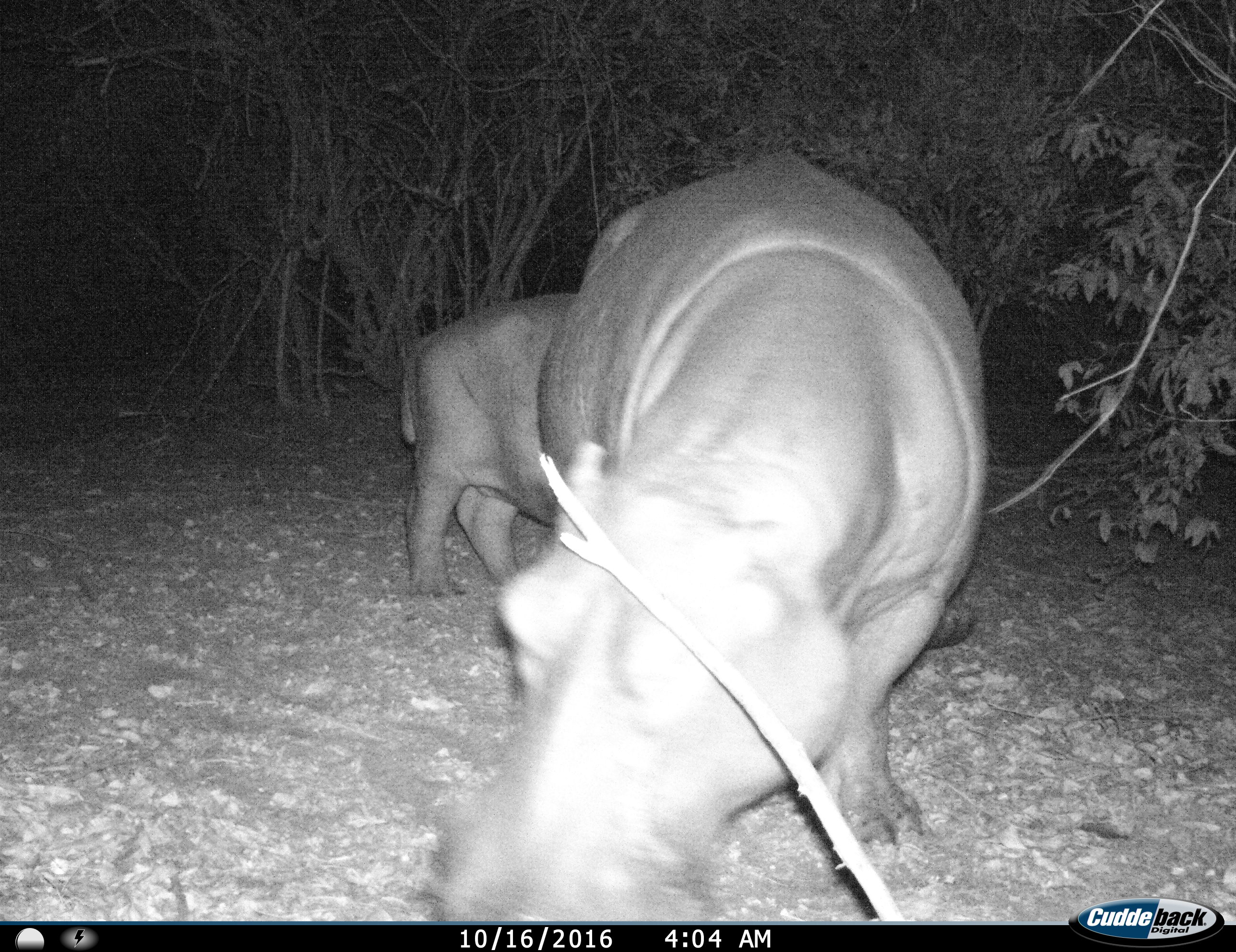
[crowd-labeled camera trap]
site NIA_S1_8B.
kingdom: Animalia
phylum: Chordata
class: Mammalia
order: Artiodactyla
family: Hippopotamidae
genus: Hippopotamus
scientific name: Hippopotamus amphibius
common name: hippopotamus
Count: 2.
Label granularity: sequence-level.